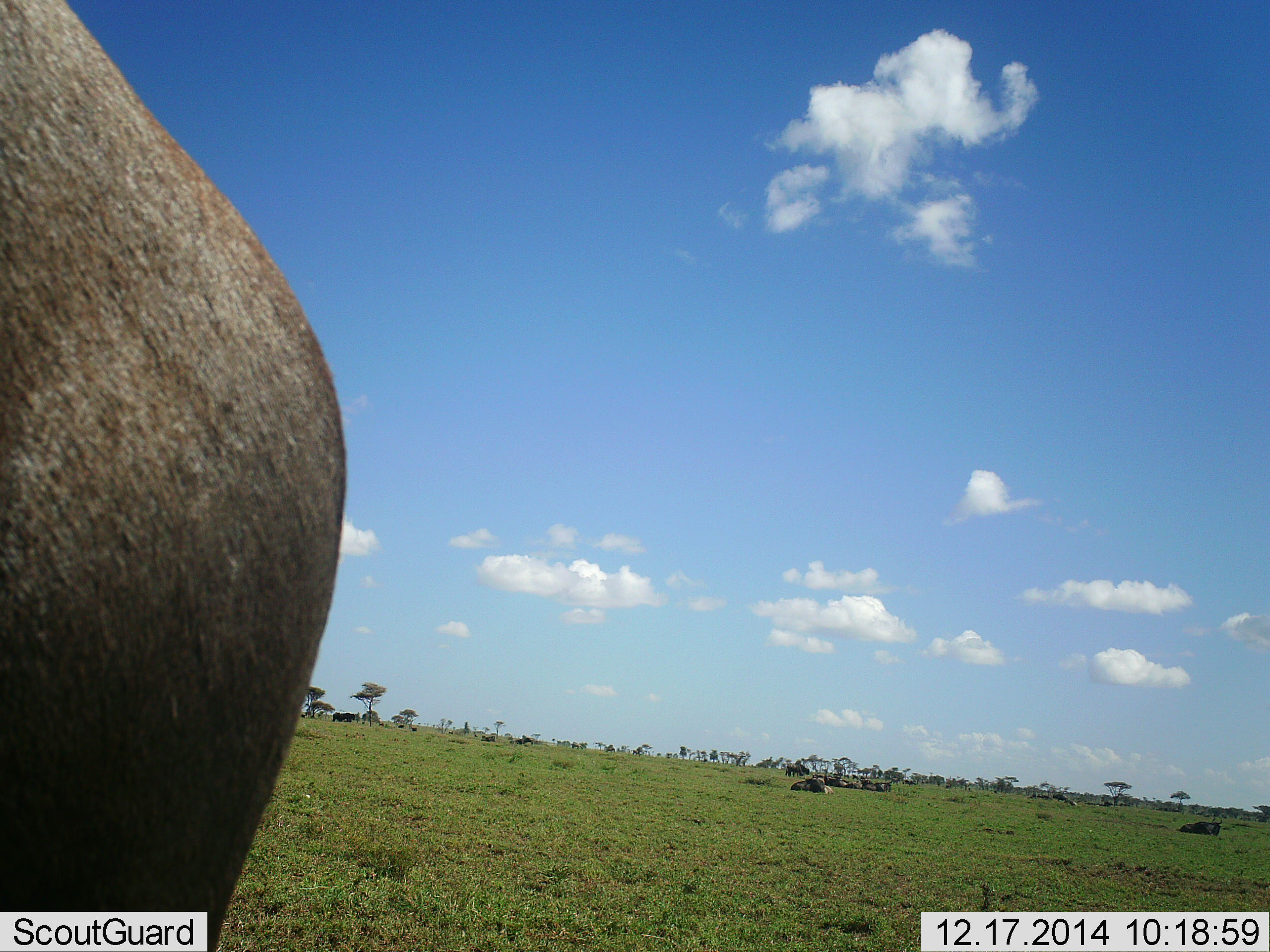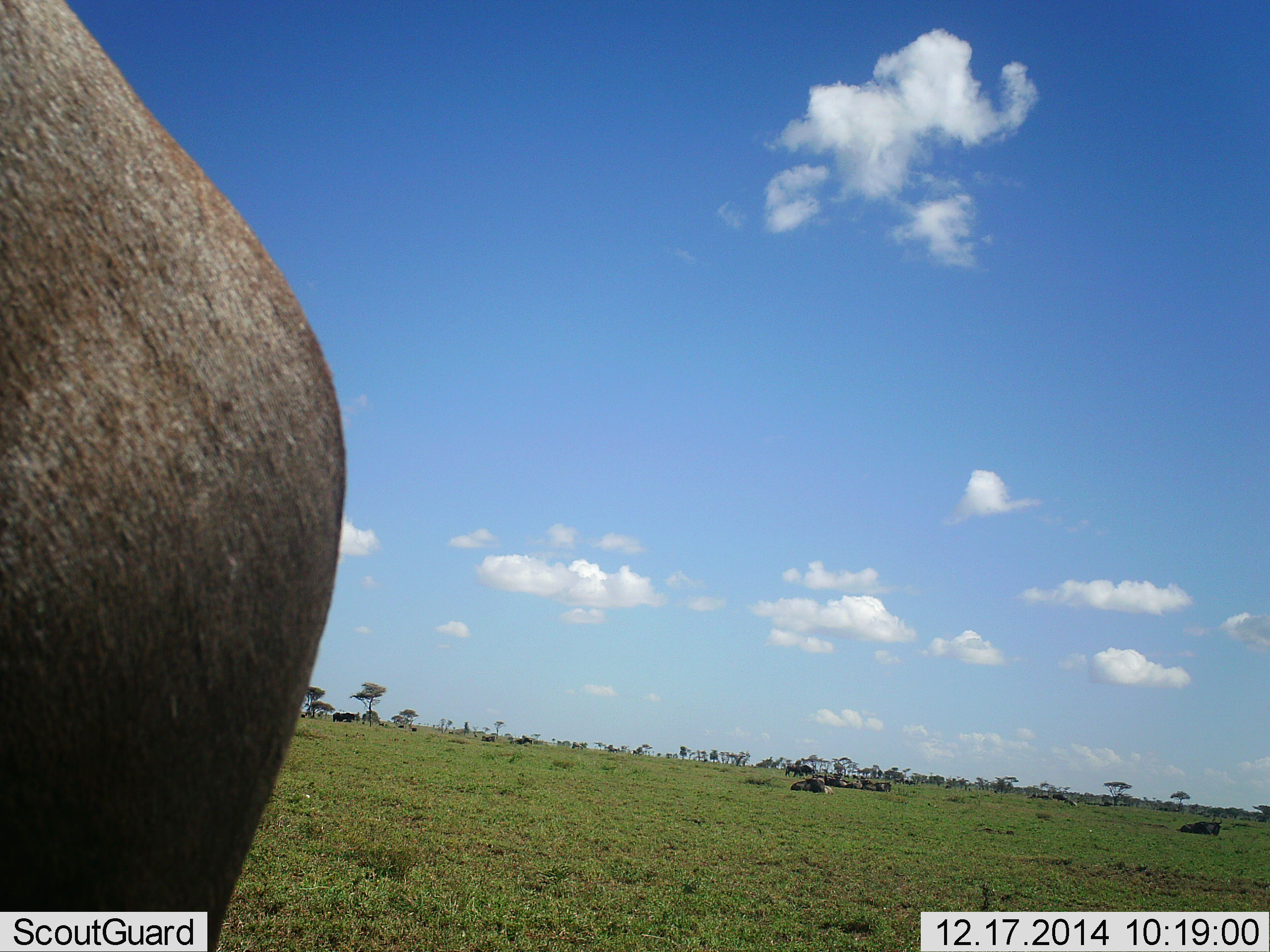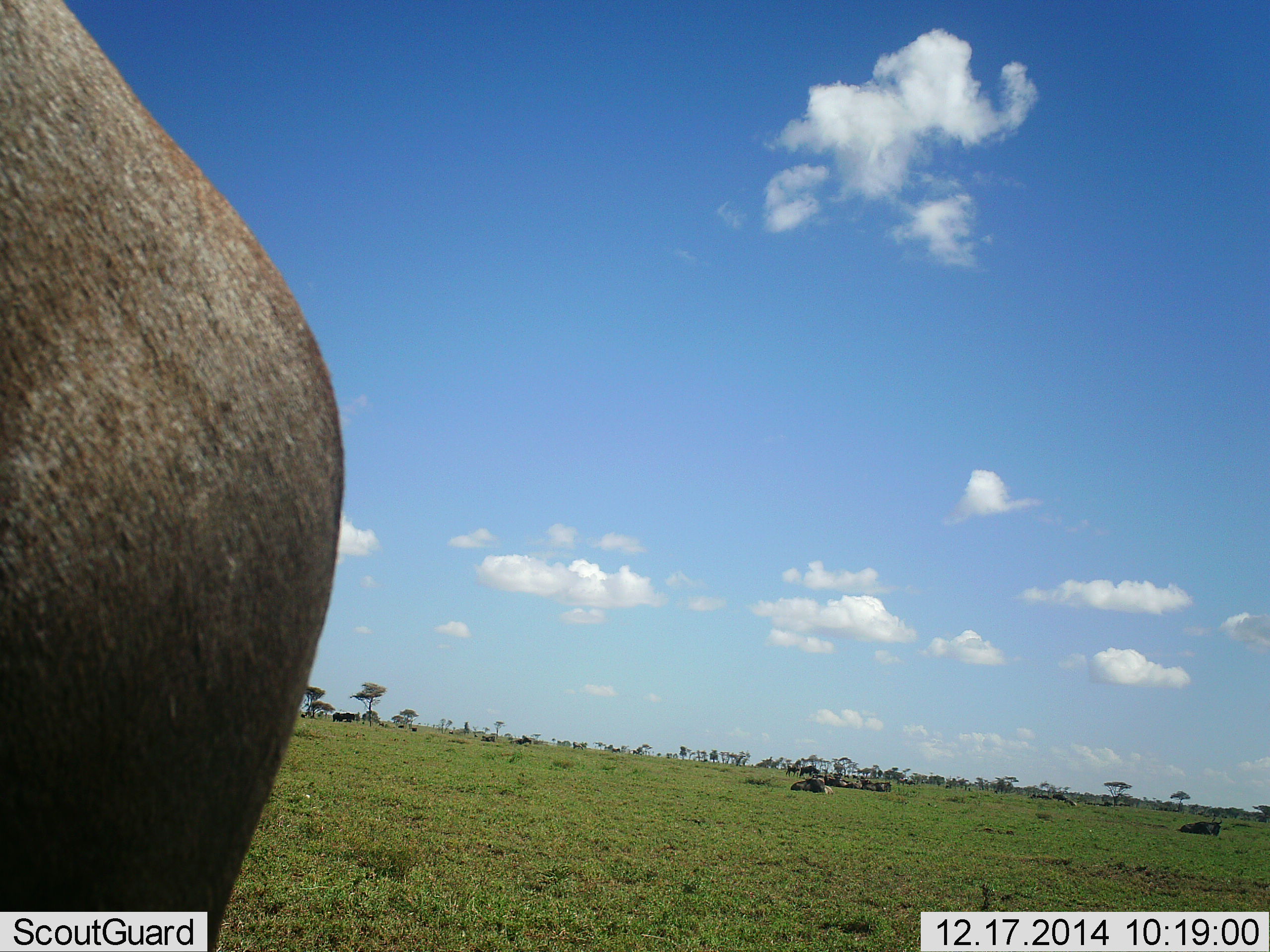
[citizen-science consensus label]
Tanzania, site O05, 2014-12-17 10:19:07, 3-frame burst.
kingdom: Animalia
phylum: Chordata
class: Mammalia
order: Artiodactyla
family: Bovidae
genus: Connochaetes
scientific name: Connochaetes taurinus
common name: blue wildebeest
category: wildebeest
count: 8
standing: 90%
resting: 90%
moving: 30%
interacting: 0%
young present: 0%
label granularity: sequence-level